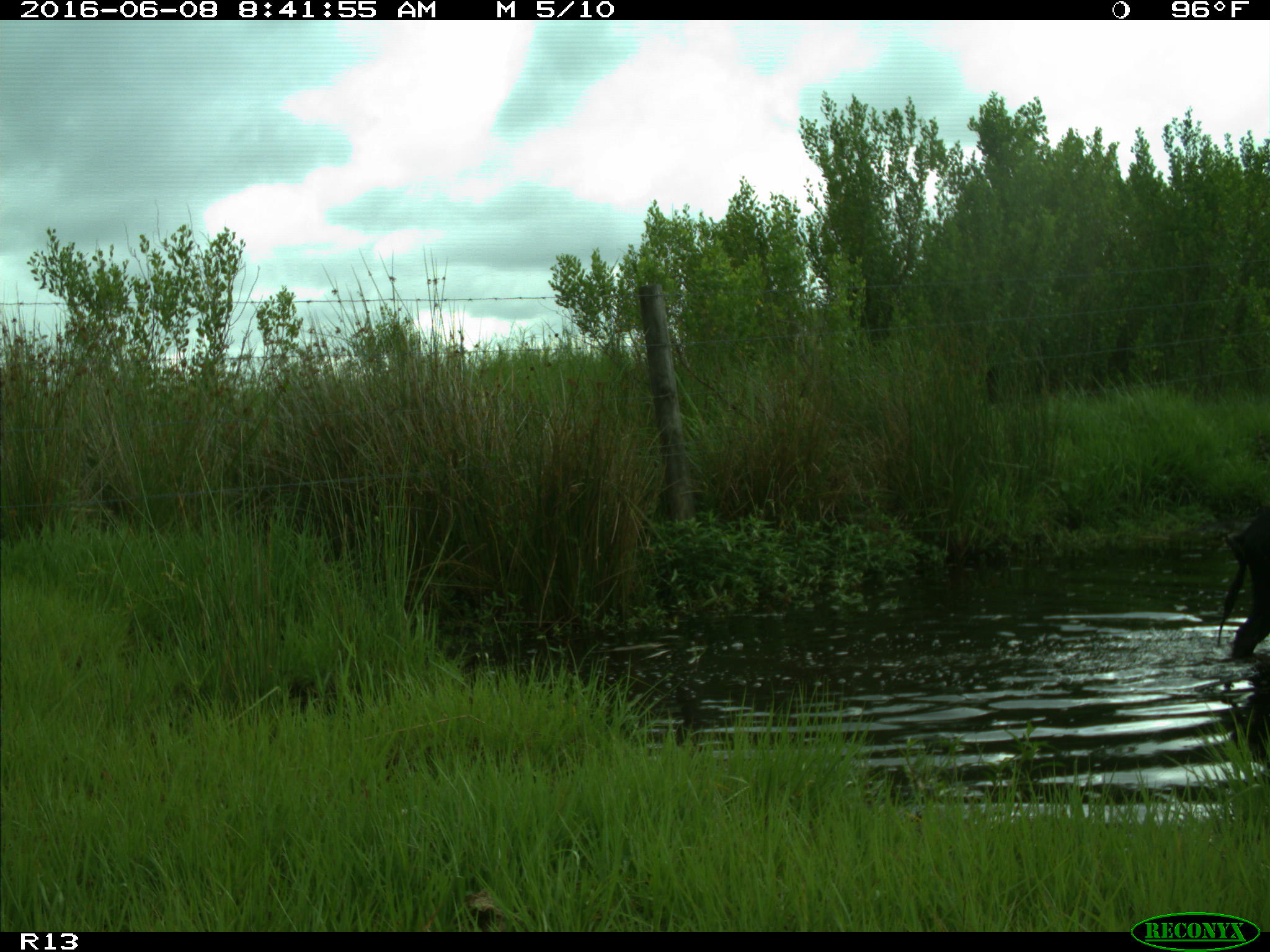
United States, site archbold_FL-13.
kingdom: Animalia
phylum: Chordata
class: Mammalia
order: Artiodactyla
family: Suidae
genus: Sus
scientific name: Sus scrofa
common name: wild boar